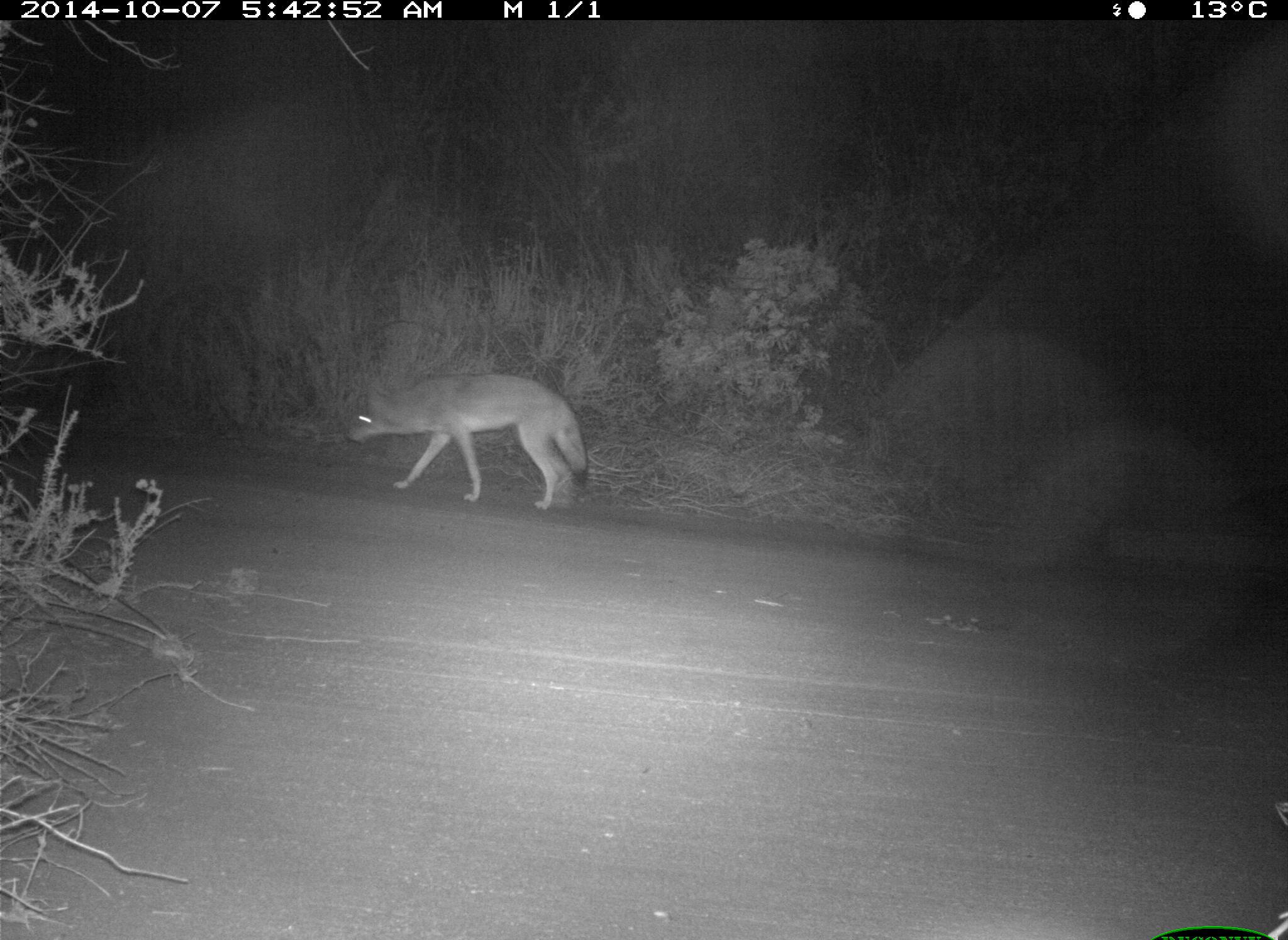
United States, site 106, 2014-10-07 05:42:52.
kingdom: Animalia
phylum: Chordata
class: Mammalia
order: Carnivora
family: Canidae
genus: Canis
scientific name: Canis latrans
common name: coyote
Coyote (Canis latrans).